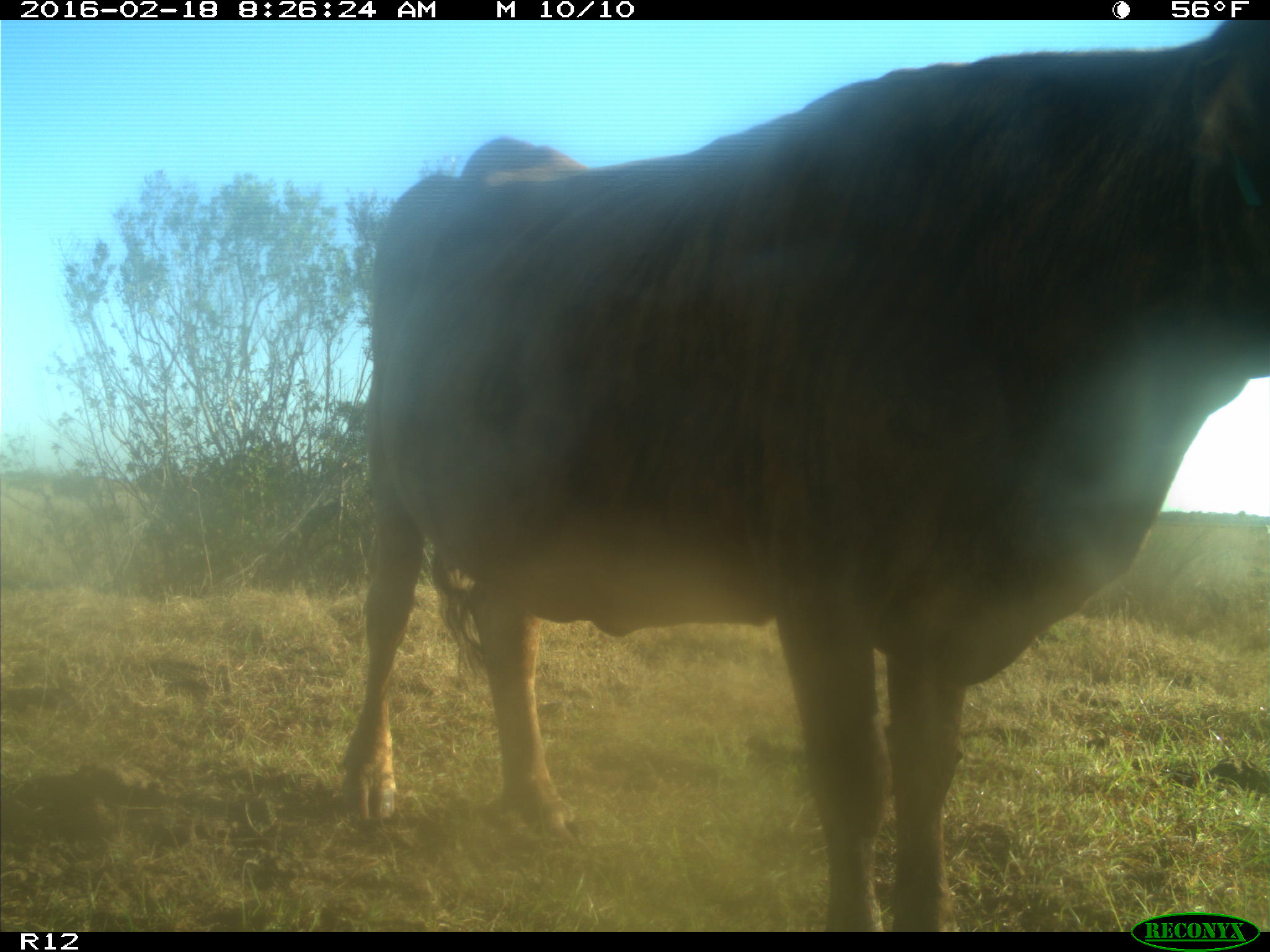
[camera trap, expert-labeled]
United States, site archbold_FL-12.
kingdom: Animalia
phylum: Chordata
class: Mammalia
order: Artiodactyla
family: Bovidae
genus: Bos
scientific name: Bos taurus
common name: domestic cow